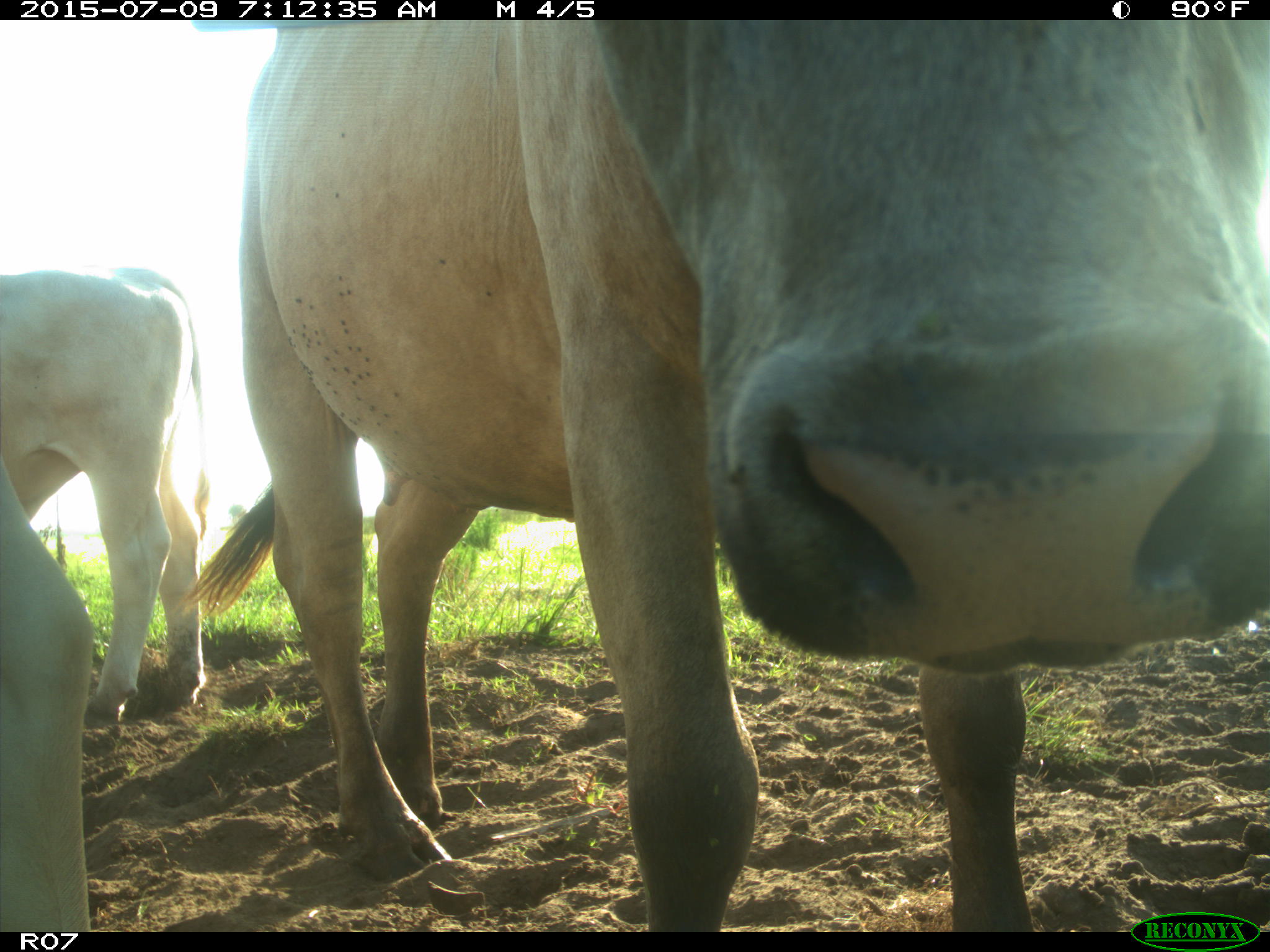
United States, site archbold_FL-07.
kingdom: Animalia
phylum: Chordata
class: Mammalia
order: Artiodactyla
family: Bovidae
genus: Bos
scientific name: Bos taurus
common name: domestic cow